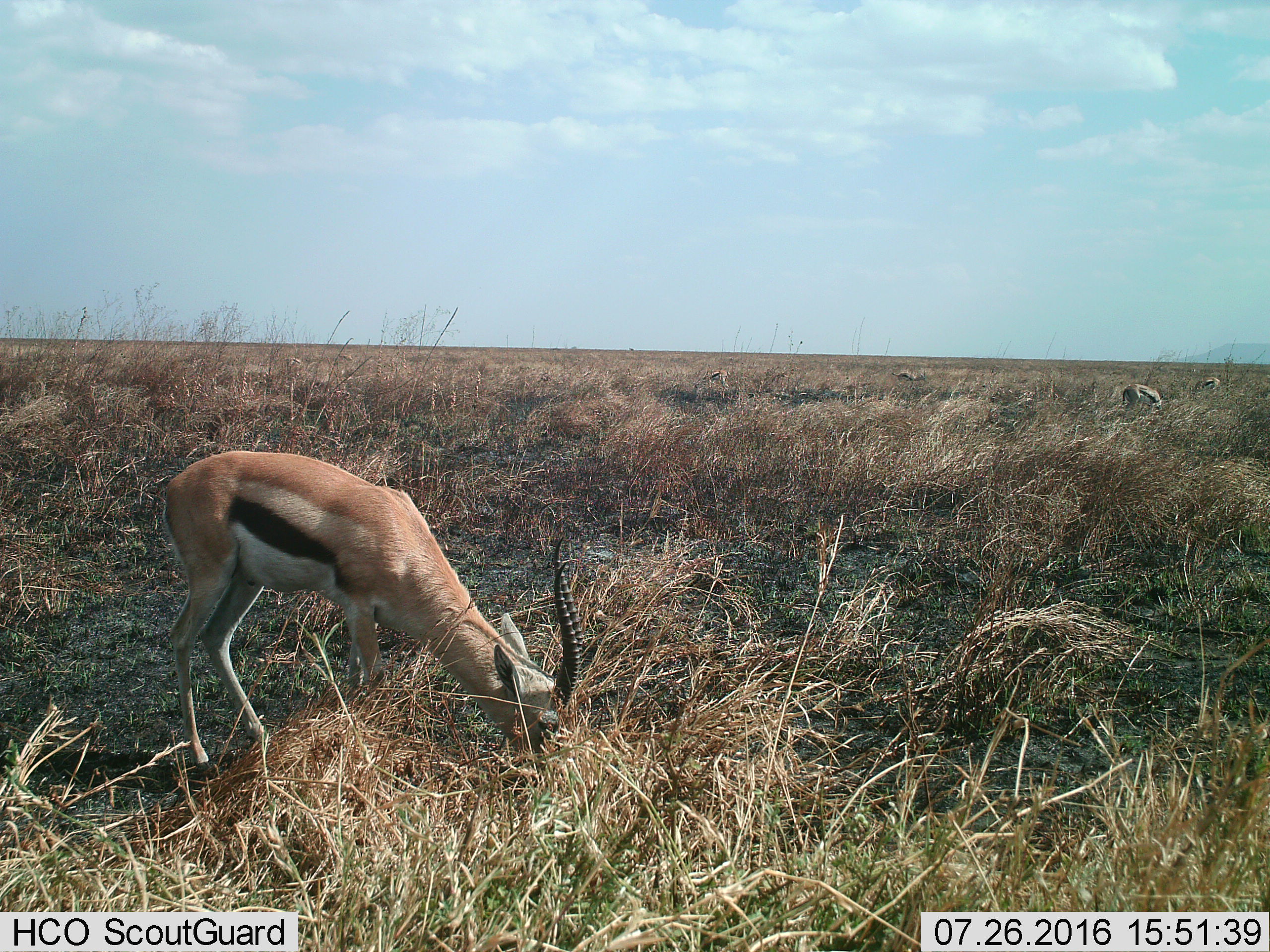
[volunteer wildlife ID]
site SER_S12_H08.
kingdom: Animalia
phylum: Chordata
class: Mammalia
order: Artiodactyla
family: Bovidae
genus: Eudorcas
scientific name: Eudorcas thomsonii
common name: thomson's gazelle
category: gazellethomsons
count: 5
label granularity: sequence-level